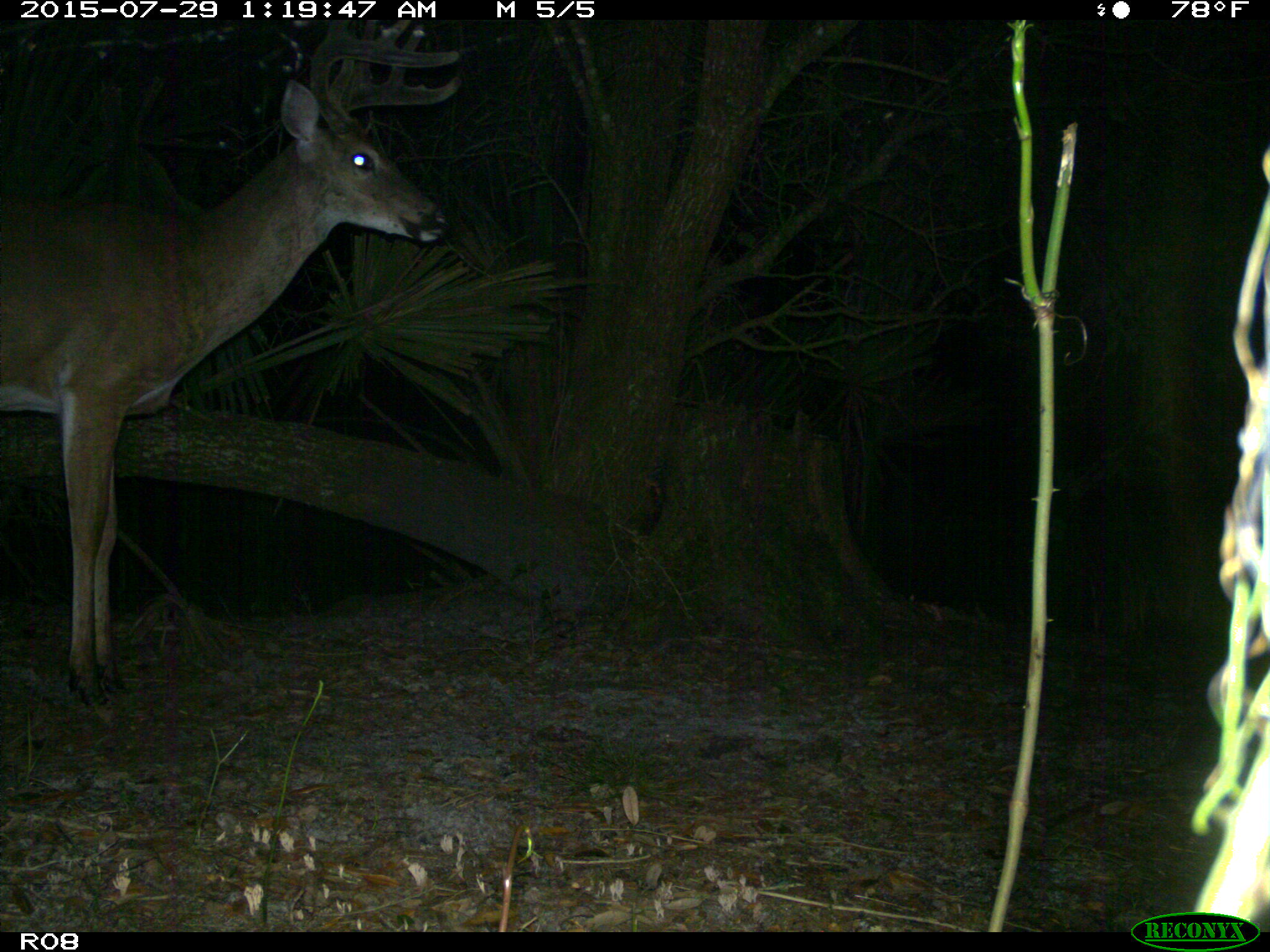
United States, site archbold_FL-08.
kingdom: Animalia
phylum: Chordata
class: Mammalia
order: Artiodactyla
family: Cervidae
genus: Odocoileus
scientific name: Odocoileus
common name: deer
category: unidentified deer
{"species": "unidentified deer (deer) (Odocoileus)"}